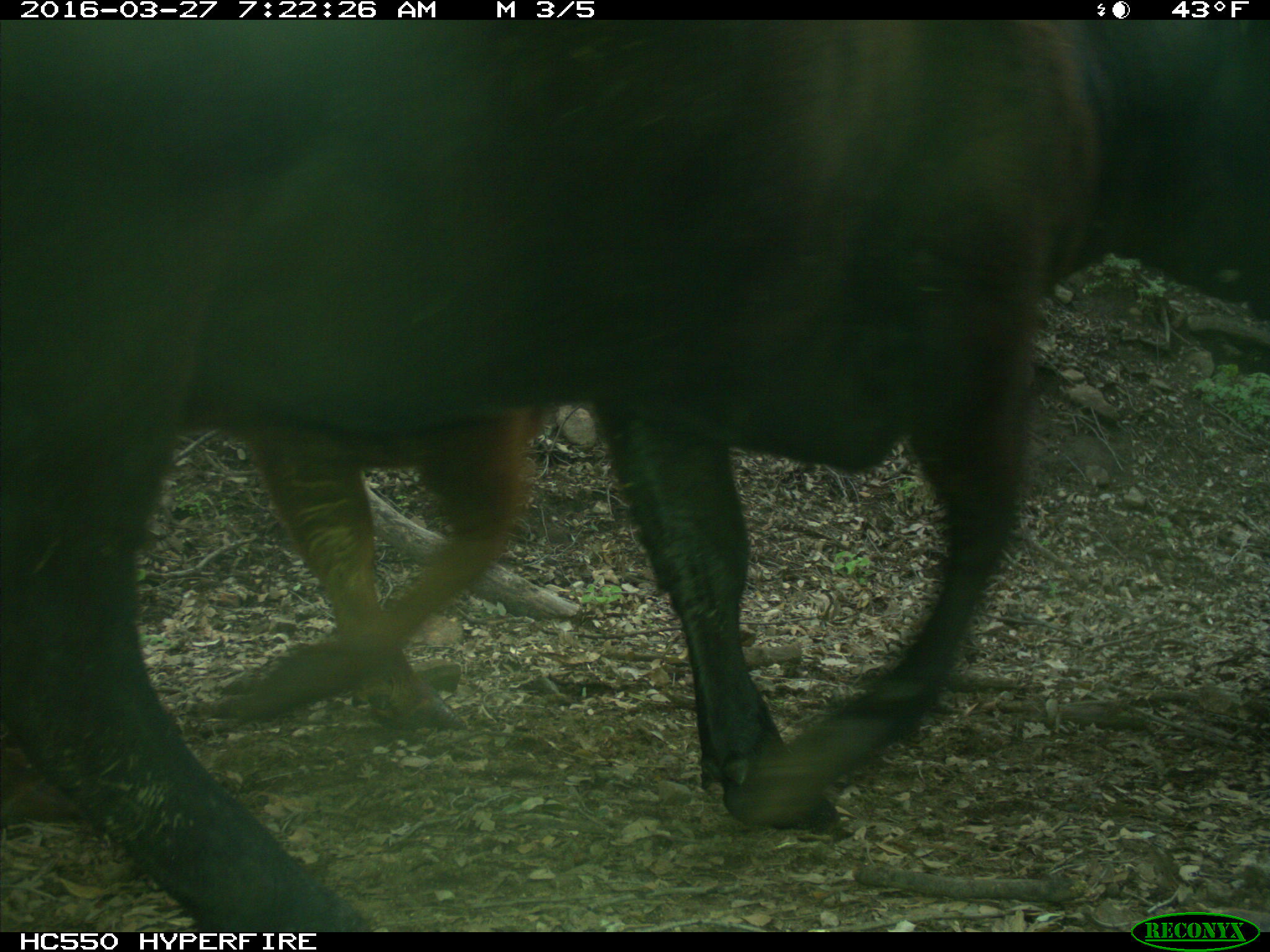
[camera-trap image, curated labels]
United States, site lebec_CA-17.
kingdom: Animalia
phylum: Chordata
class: Mammalia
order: Artiodactyla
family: Bovidae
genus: Bos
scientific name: Bos taurus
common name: domestic cow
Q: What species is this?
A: Bos taurus (domestic cow).